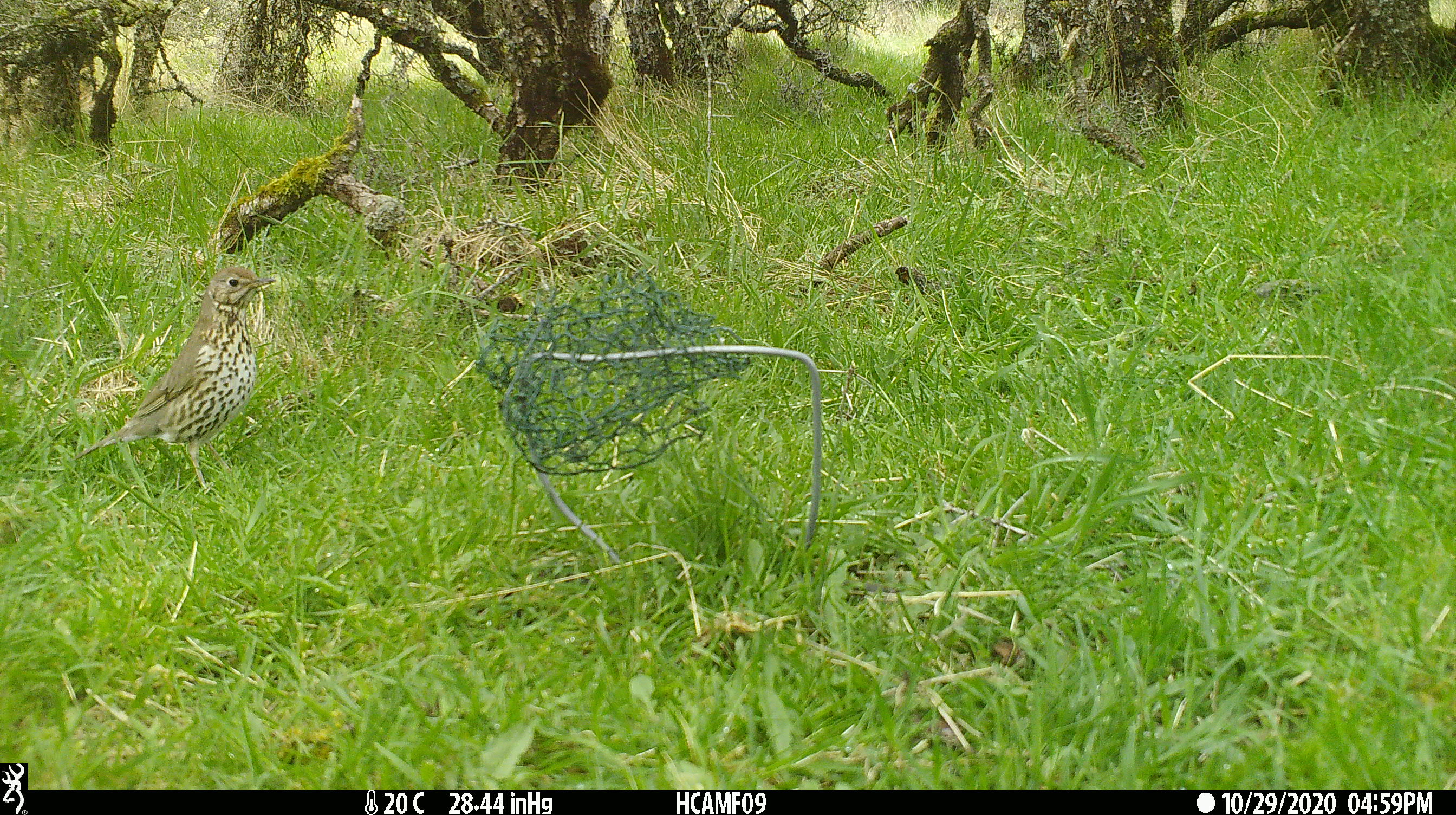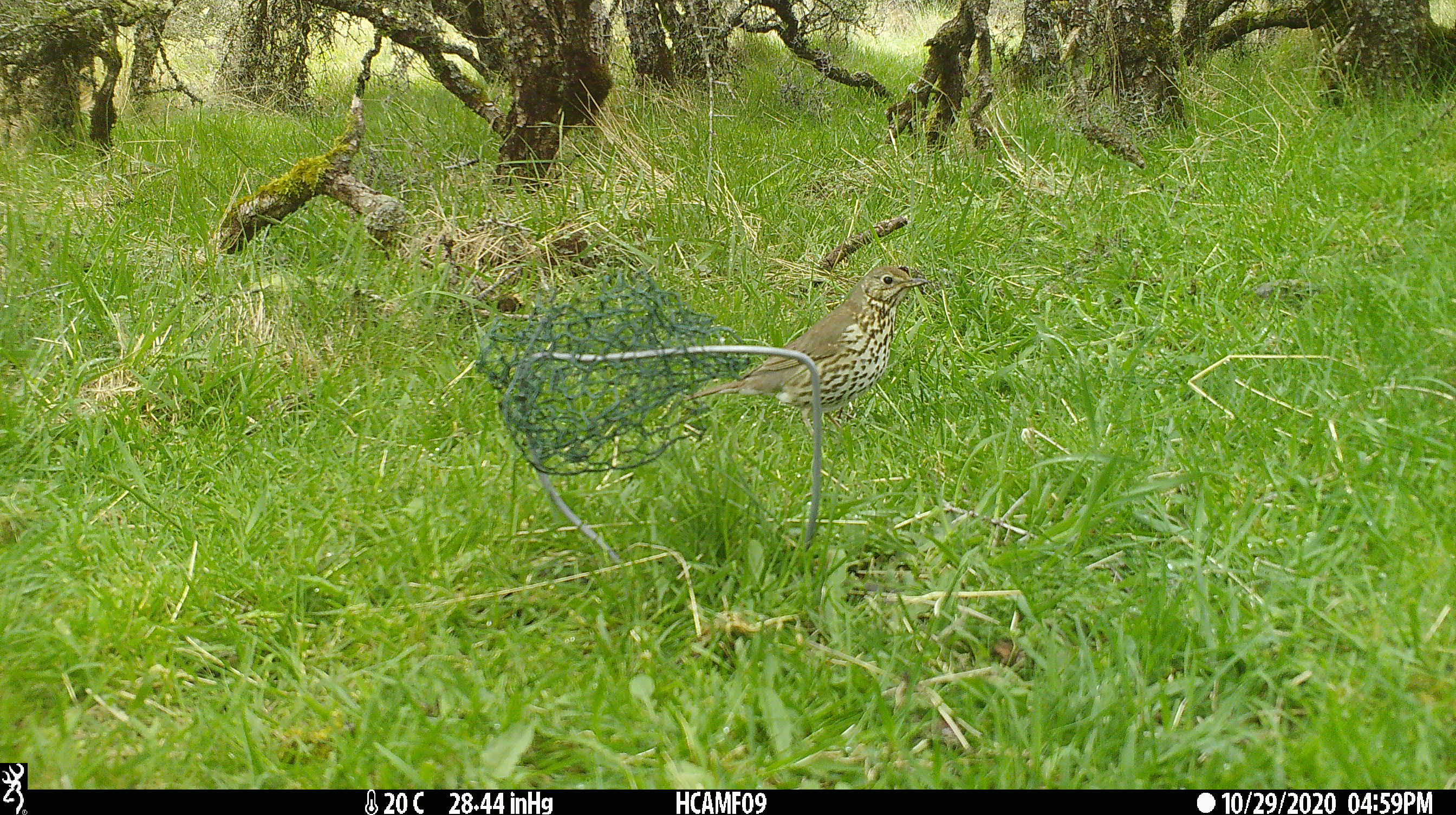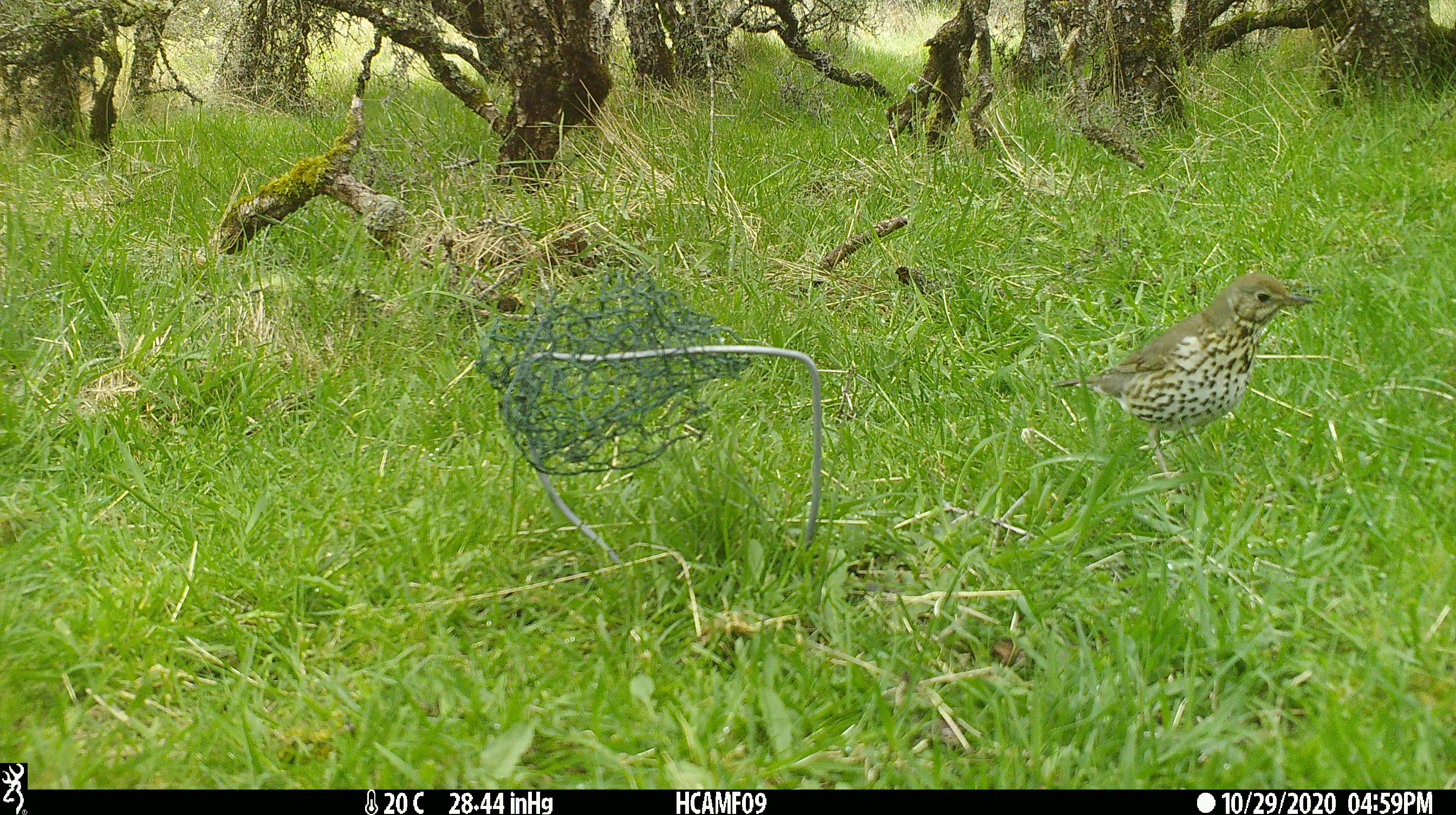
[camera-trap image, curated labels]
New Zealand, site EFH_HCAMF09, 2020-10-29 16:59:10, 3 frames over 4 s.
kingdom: Animalia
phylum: Chordata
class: Aves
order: Passeriformes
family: Turdidae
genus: Turdus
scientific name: Turdus philomelos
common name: song thrush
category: thrush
Thrush (song thrush) (Turdus philomelos).